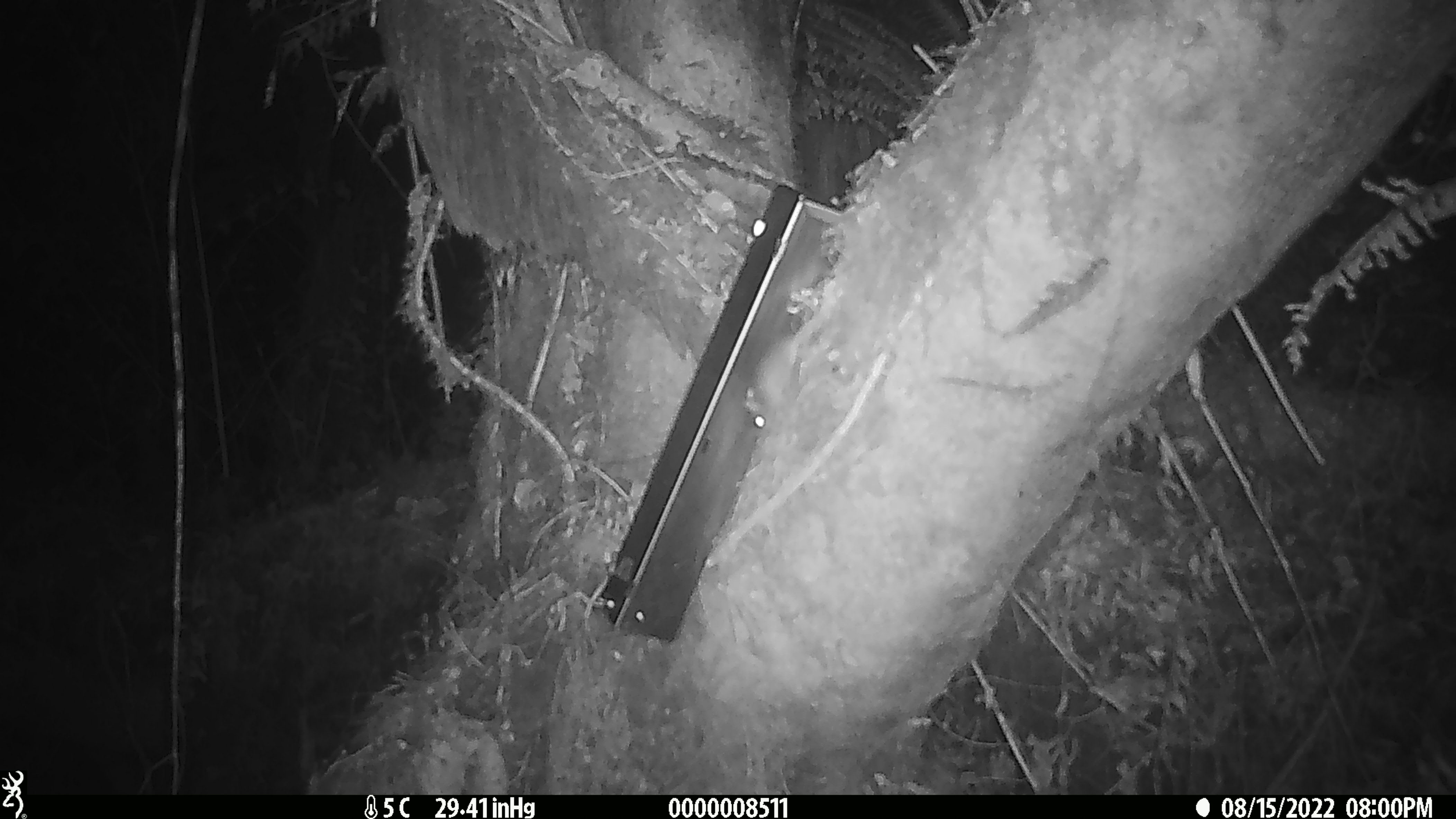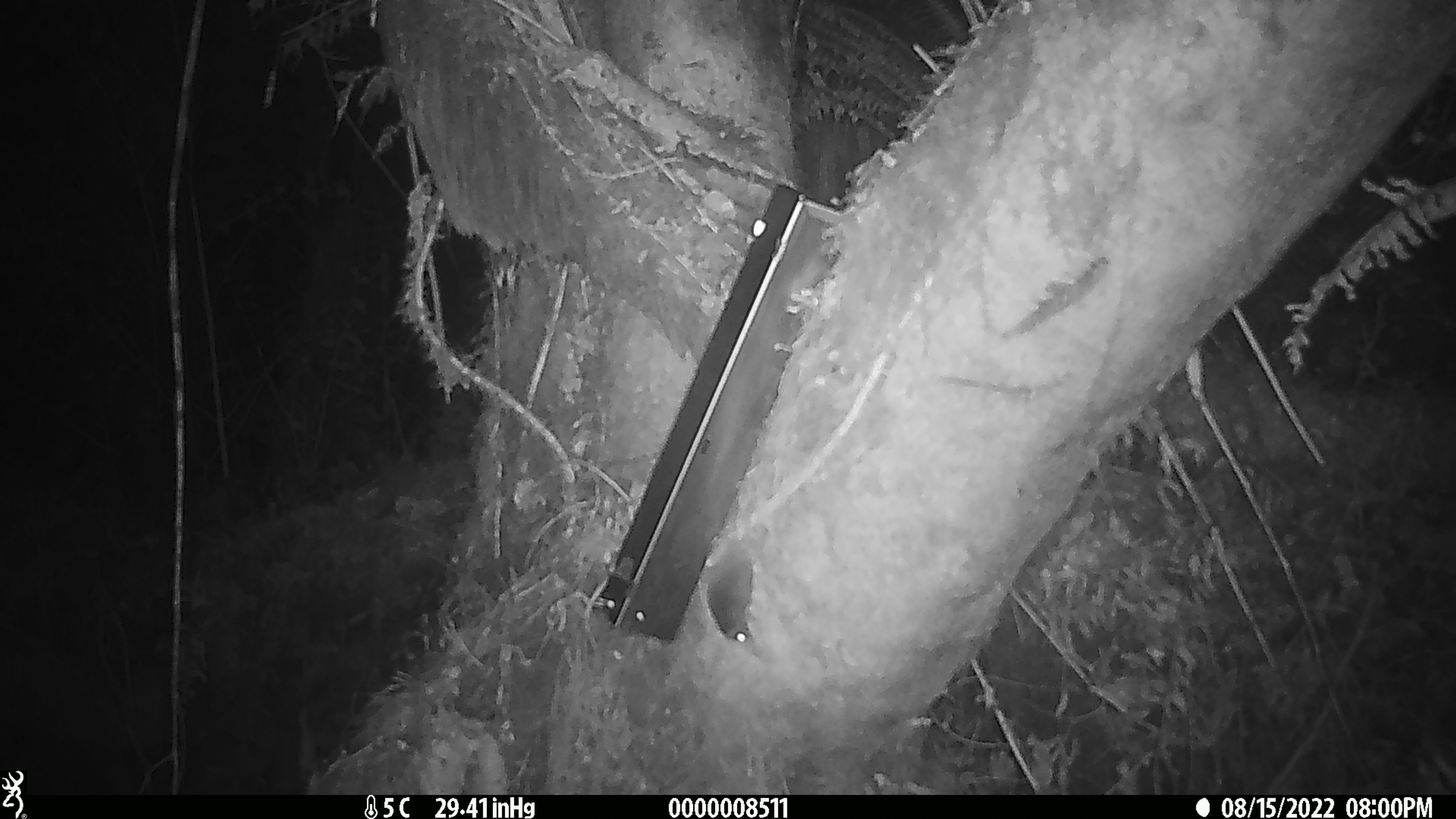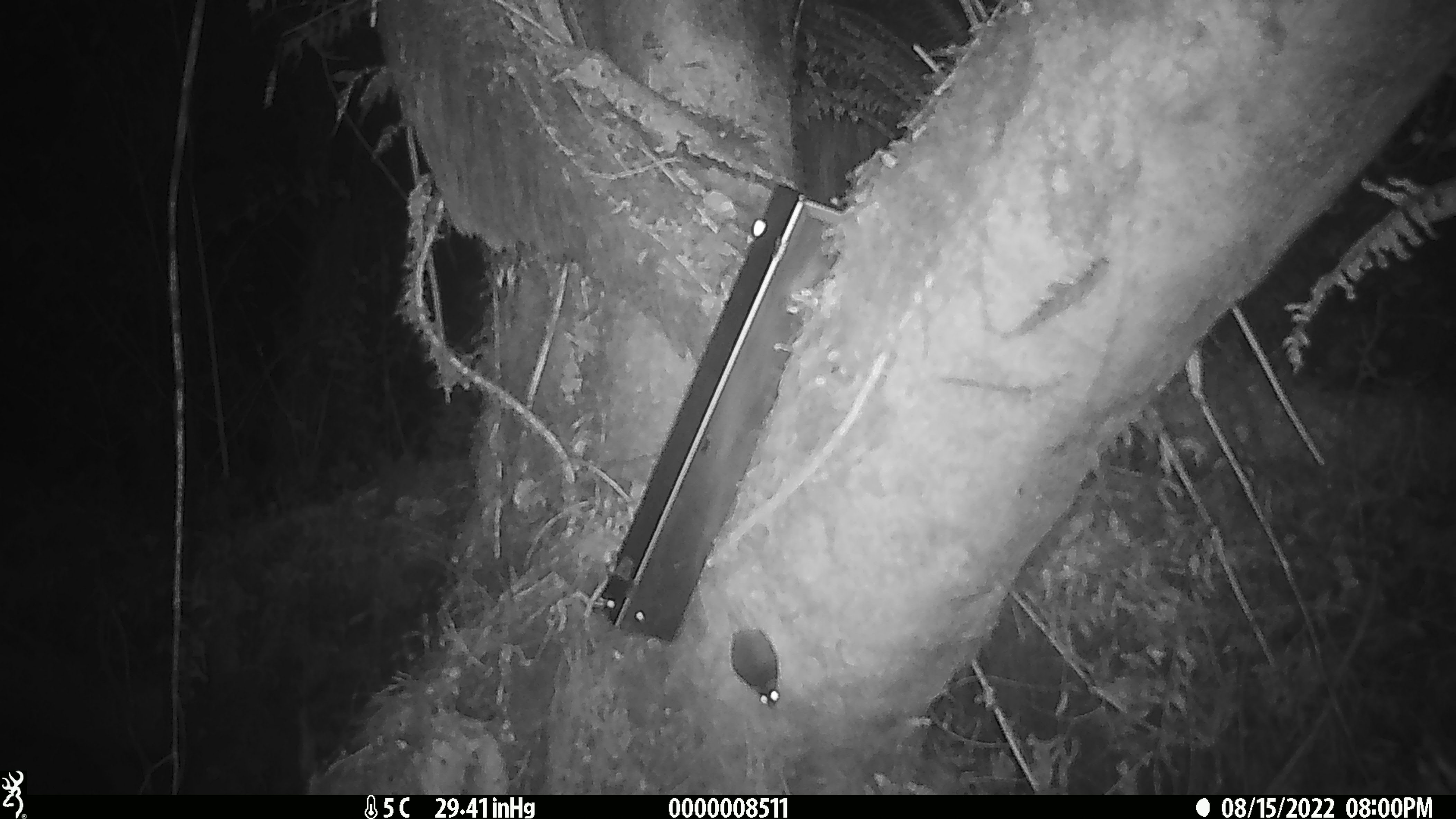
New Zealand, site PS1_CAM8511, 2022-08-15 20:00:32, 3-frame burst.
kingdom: Animalia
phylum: Chordata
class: Mammalia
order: Rodentia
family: Muridae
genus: Mus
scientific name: Mus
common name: mouse